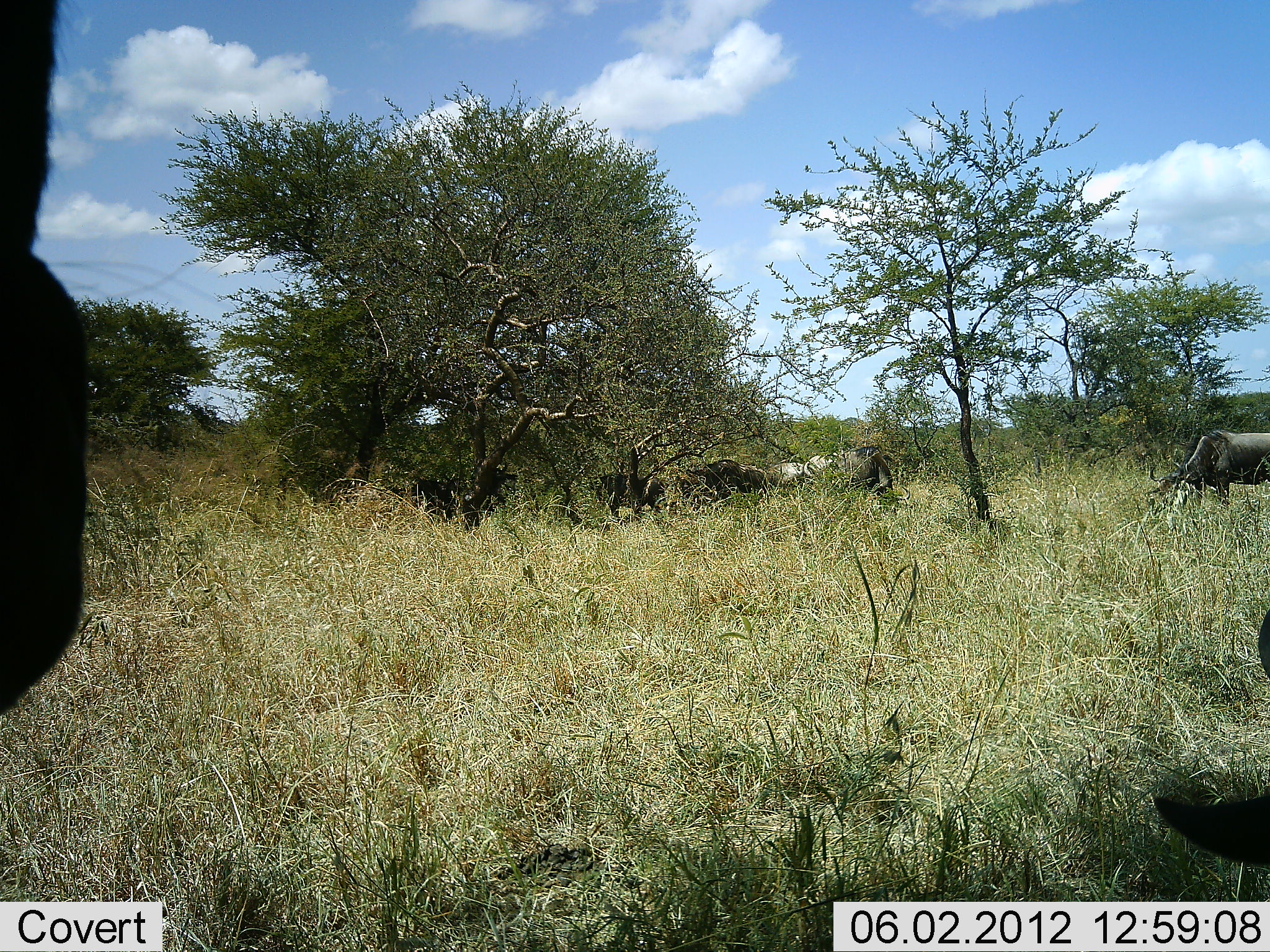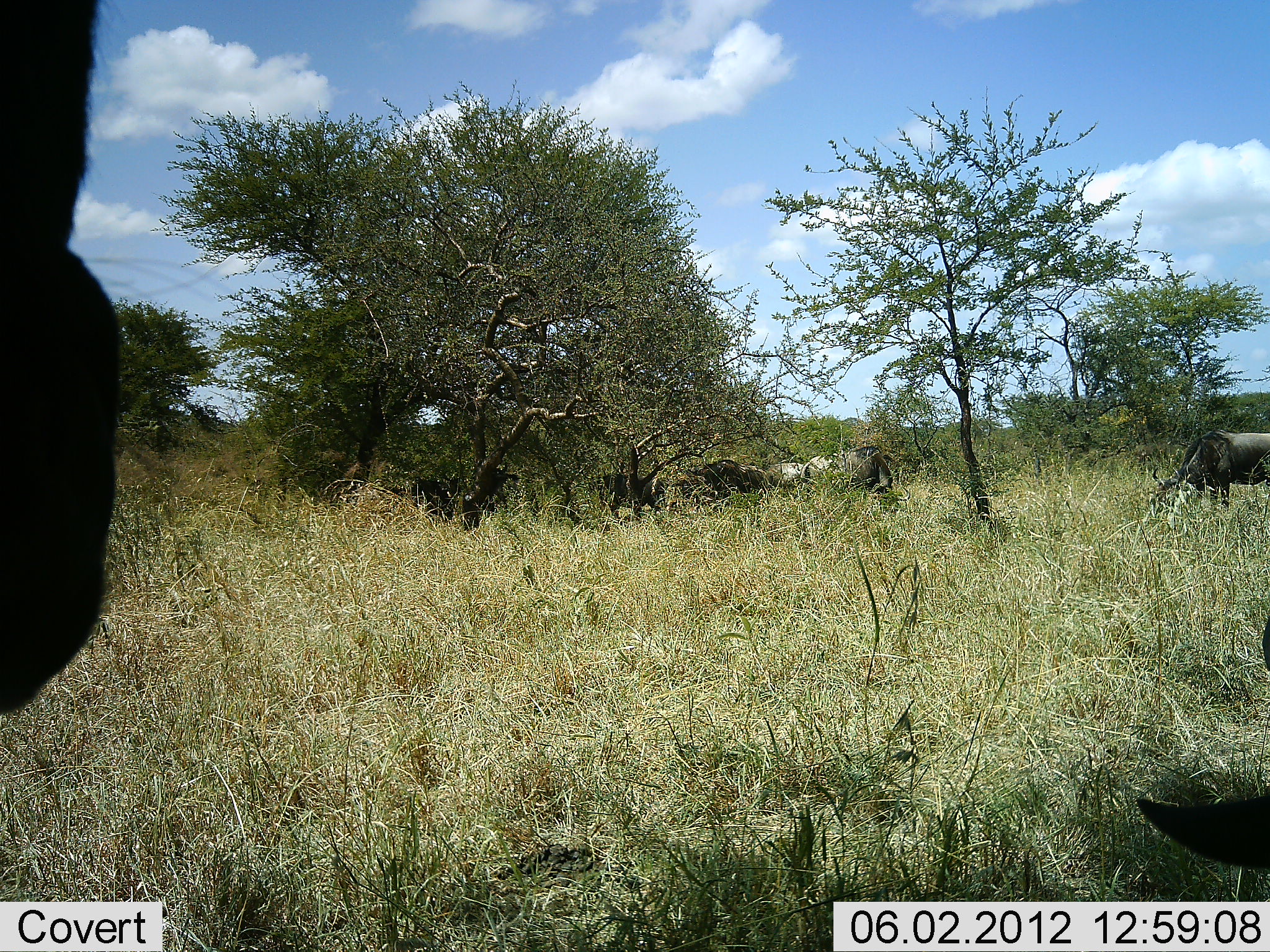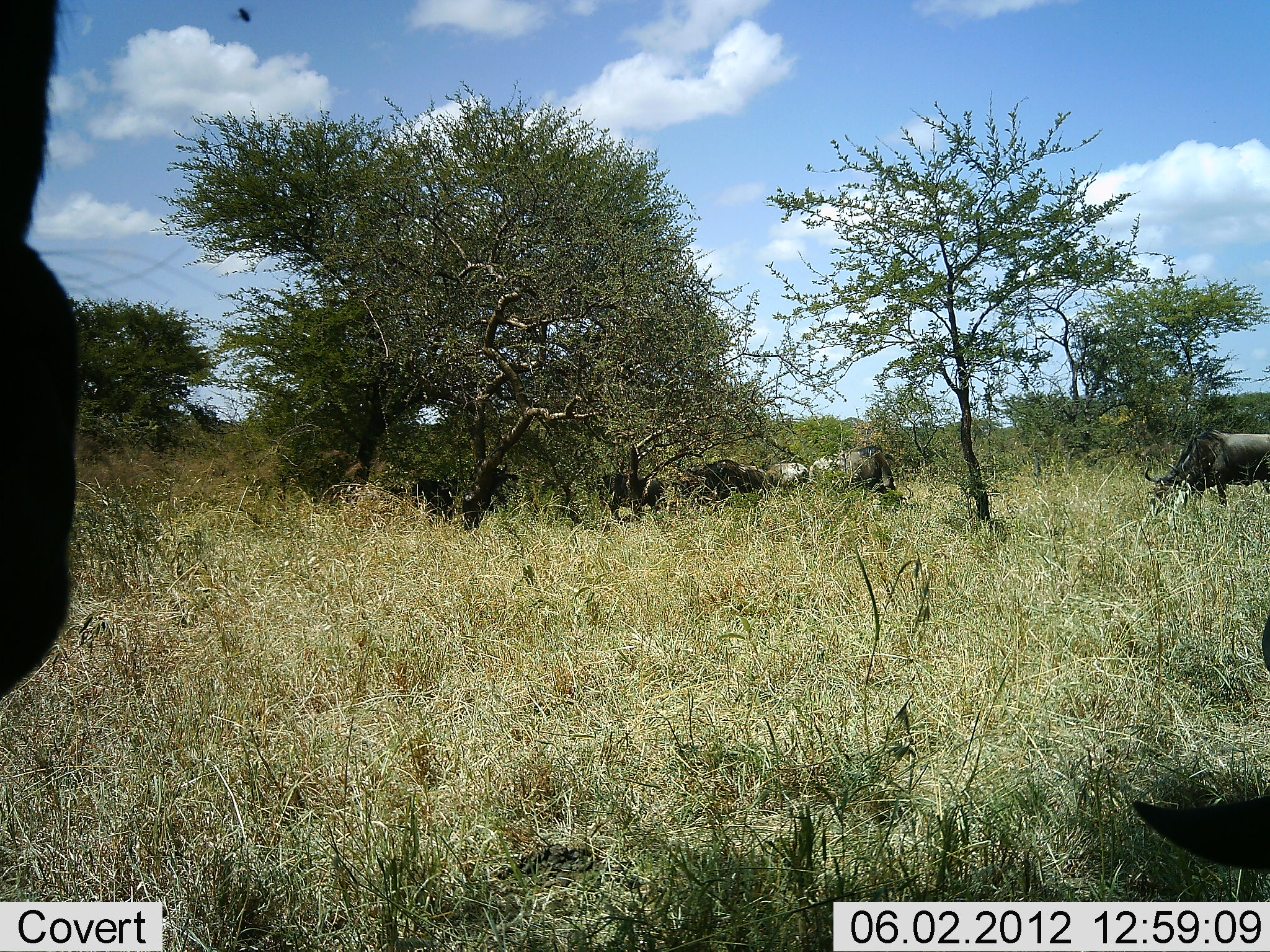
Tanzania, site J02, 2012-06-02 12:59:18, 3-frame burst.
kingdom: Animalia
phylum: Chordata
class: Mammalia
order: Artiodactyla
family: Bovidae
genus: Connochaetes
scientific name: Connochaetes taurinus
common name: blue wildebeest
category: wildebeest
Wildebeest (blue wildebeest) (Connochaetes taurinus), count 7. Behavior (volunteer vote fractions): standing 70%, resting 40%, moving 0%, interacting 0%. Young present (vote fraction): 0%. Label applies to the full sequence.